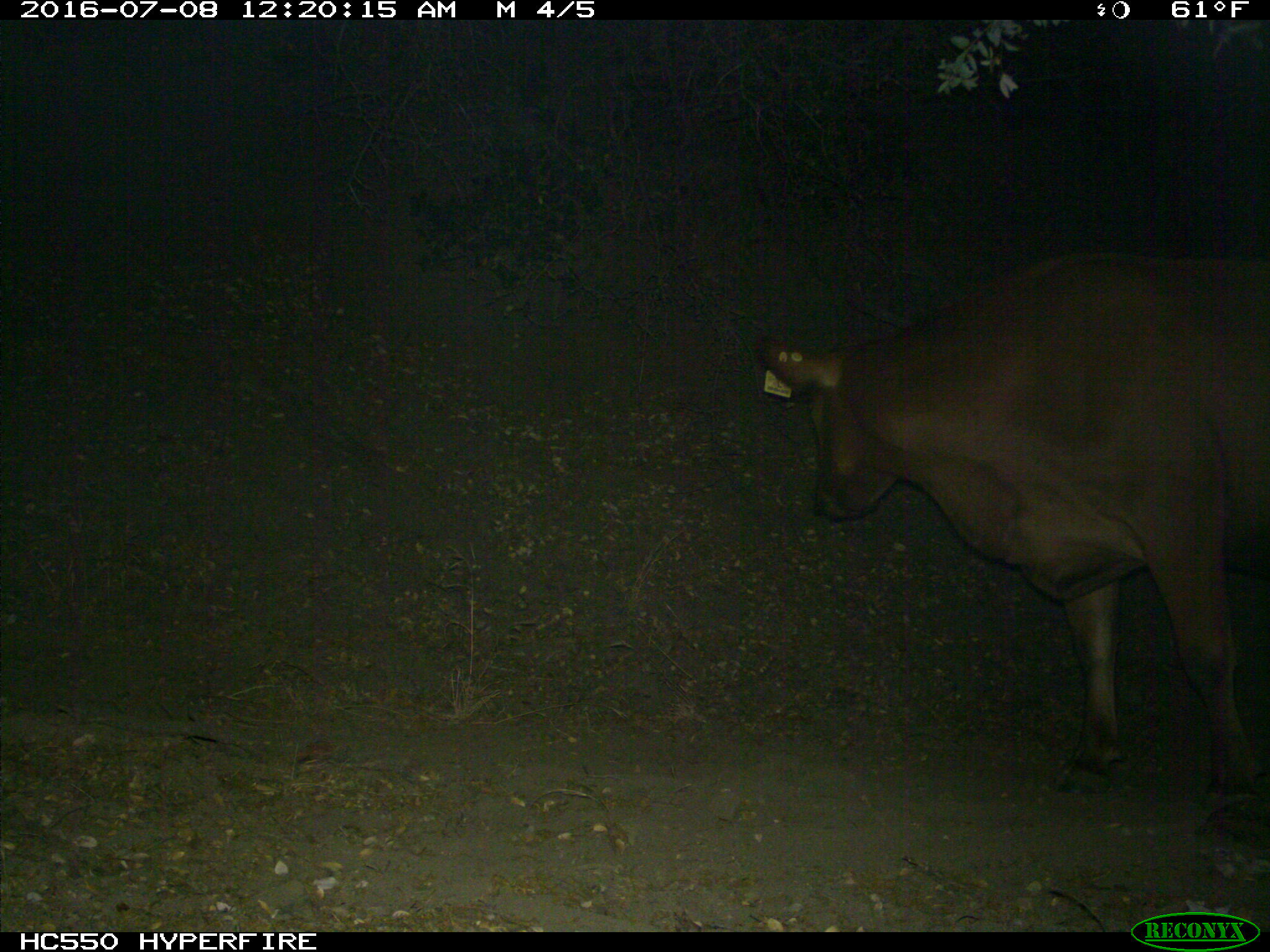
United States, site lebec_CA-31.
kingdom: Animalia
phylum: Chordata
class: Mammalia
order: Artiodactyla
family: Bovidae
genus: Bos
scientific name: Bos taurus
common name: domestic cow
Bos taurus (domestic cow).